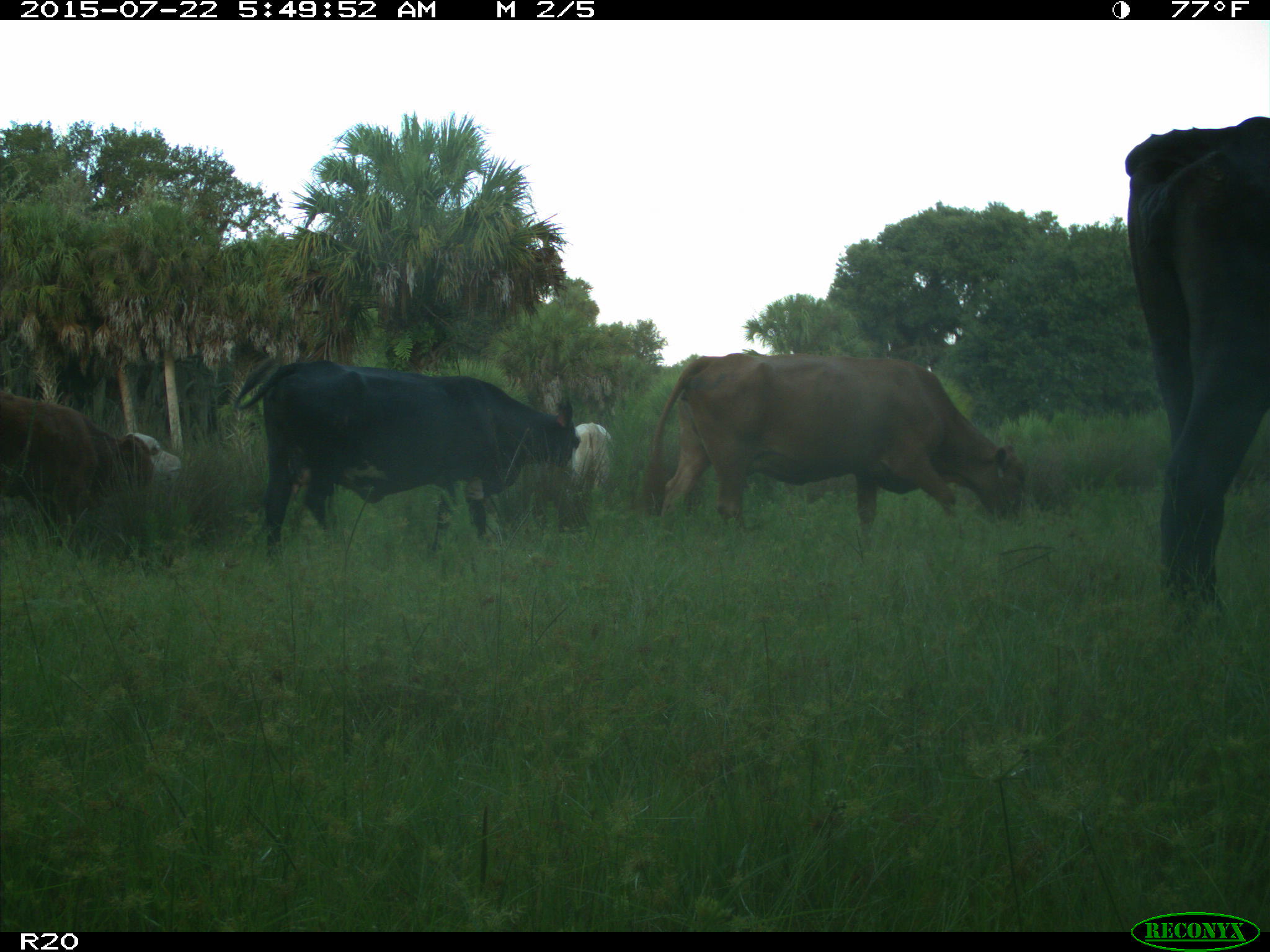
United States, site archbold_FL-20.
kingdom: Animalia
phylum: Chordata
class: Mammalia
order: Artiodactyla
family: Bovidae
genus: Bos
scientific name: Bos taurus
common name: domestic cow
Bos taurus (domestic cow).